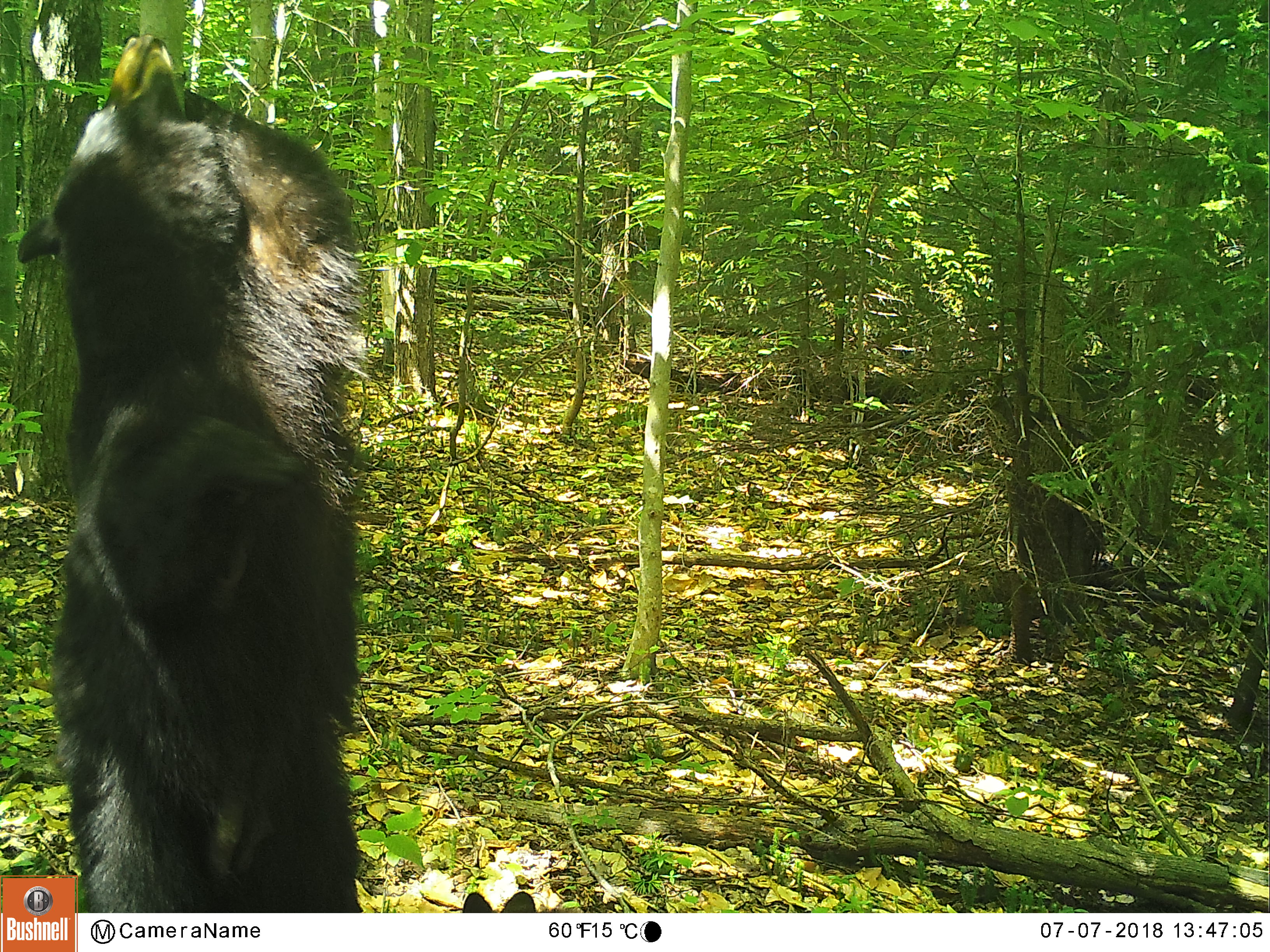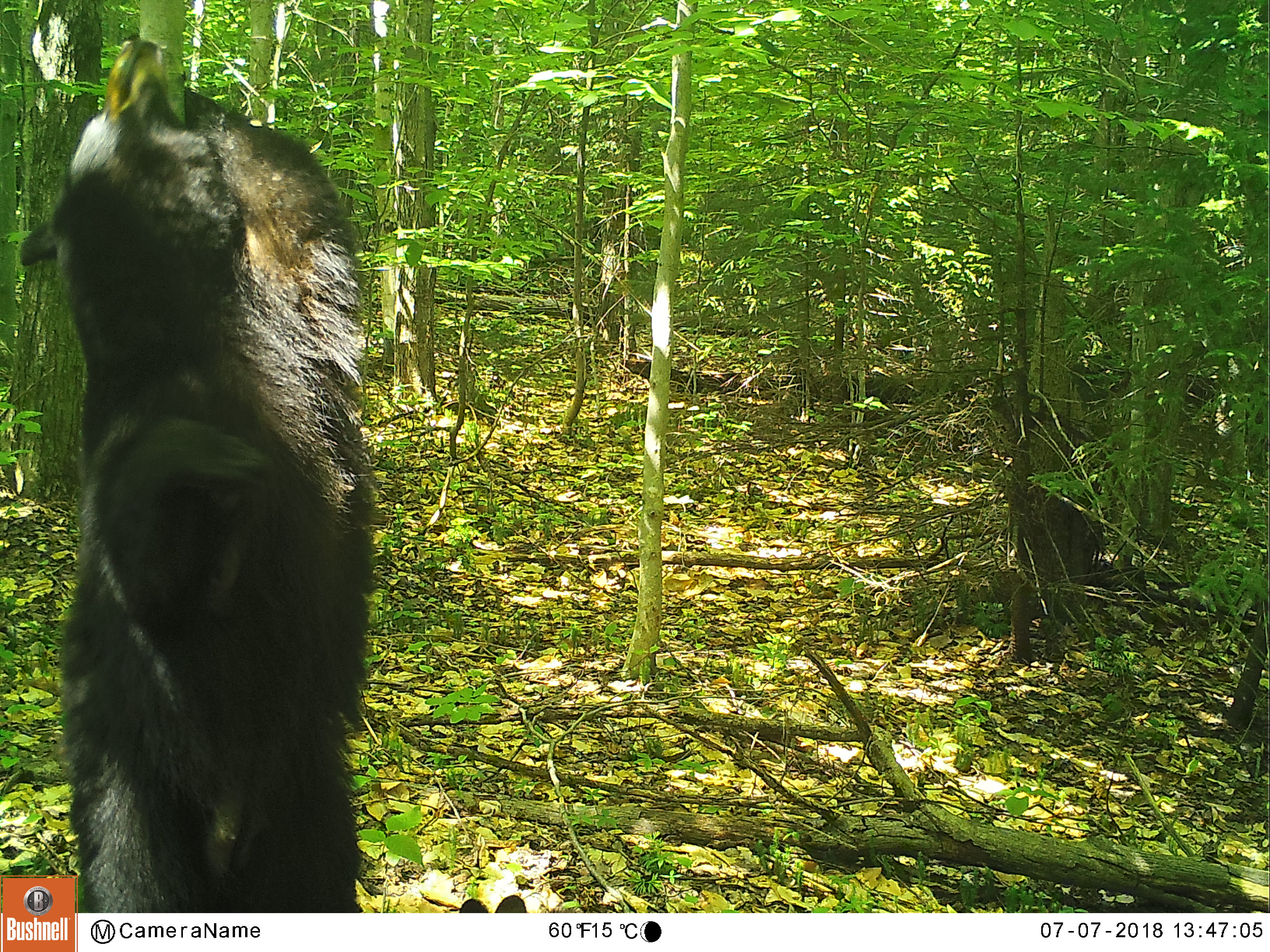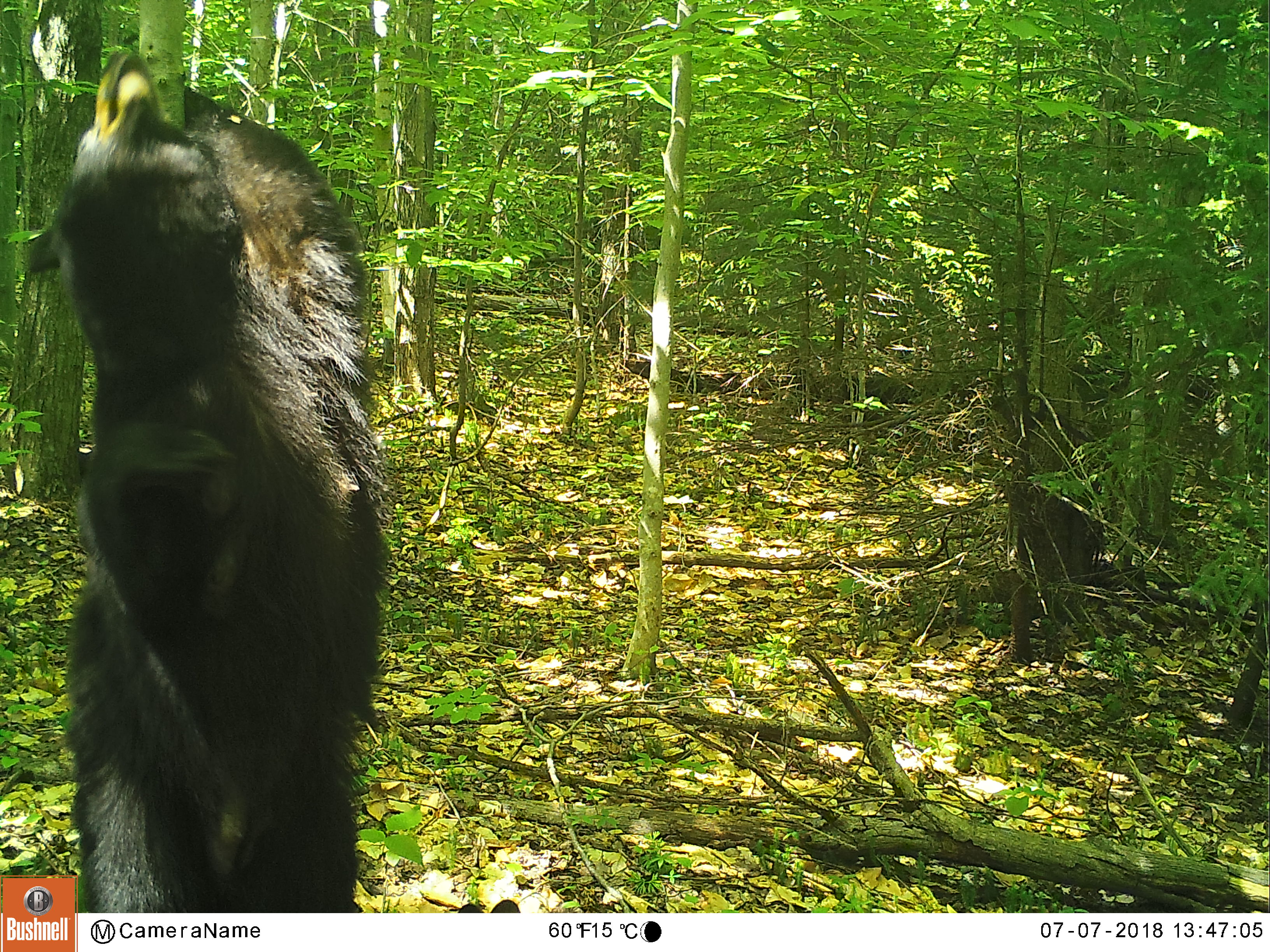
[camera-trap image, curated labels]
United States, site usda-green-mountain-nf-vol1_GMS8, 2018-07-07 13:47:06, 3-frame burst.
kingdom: Animalia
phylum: Chordata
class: Mammalia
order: Carnivora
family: Ursidae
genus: Ursus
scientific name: Ursus americanus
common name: black bear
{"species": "black bear (Ursus americanus)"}